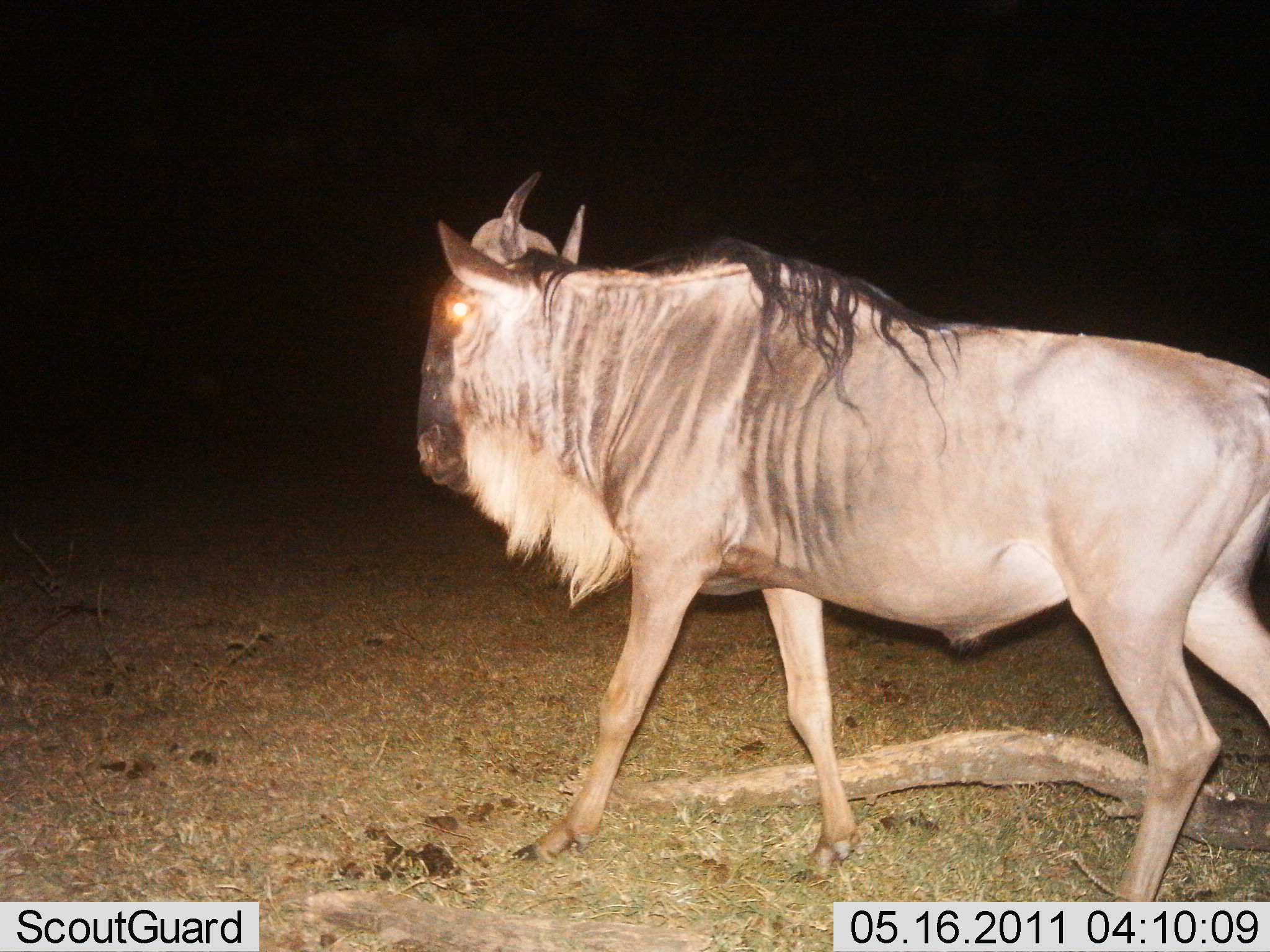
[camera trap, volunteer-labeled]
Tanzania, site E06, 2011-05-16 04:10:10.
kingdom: Animalia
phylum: Chordata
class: Mammalia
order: Artiodactyla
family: Bovidae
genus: Connochaetes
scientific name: Connochaetes taurinus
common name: blue wildebeest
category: wildebeest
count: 1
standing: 30%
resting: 0%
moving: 70%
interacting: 0%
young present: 0%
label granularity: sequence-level